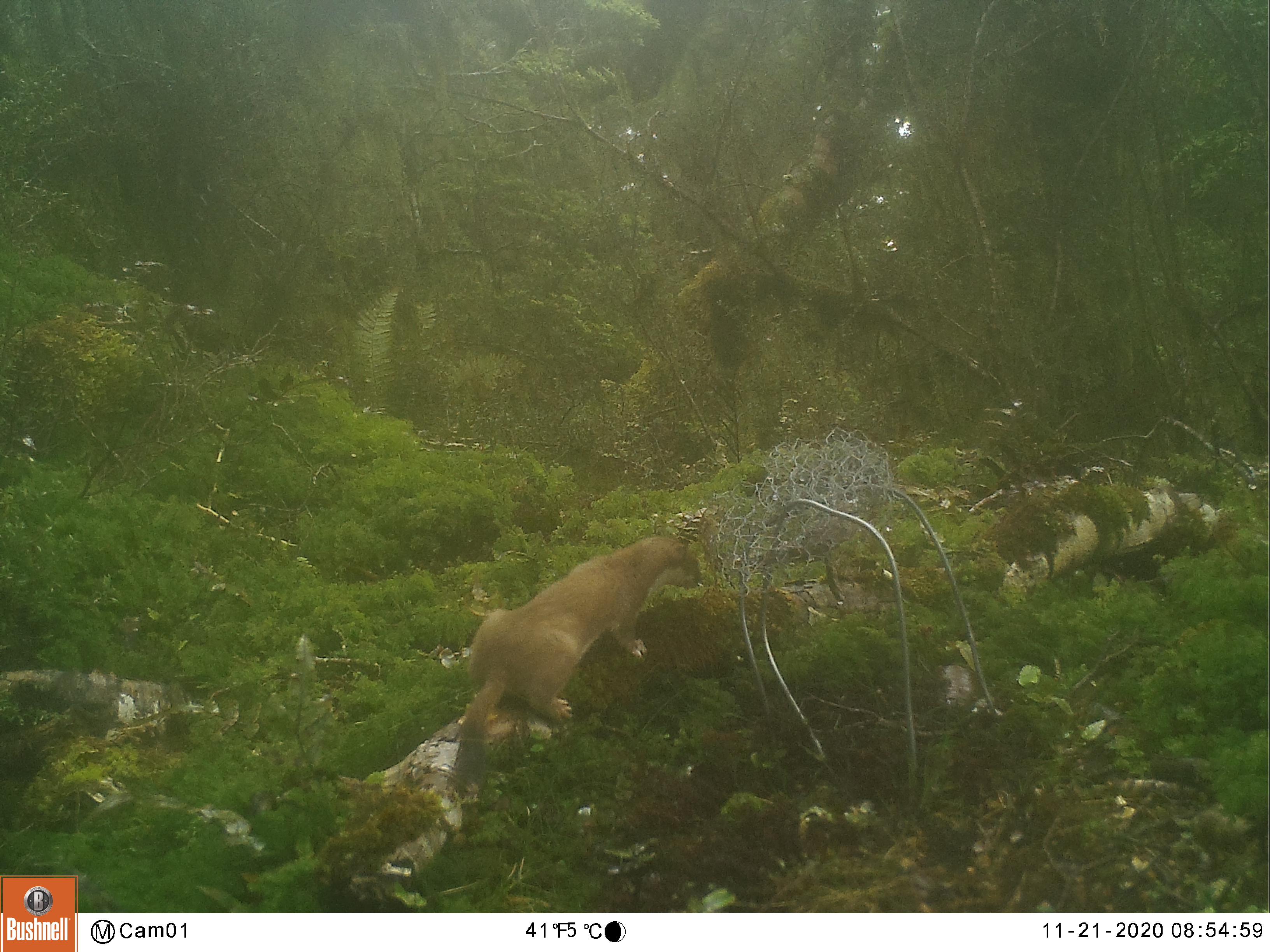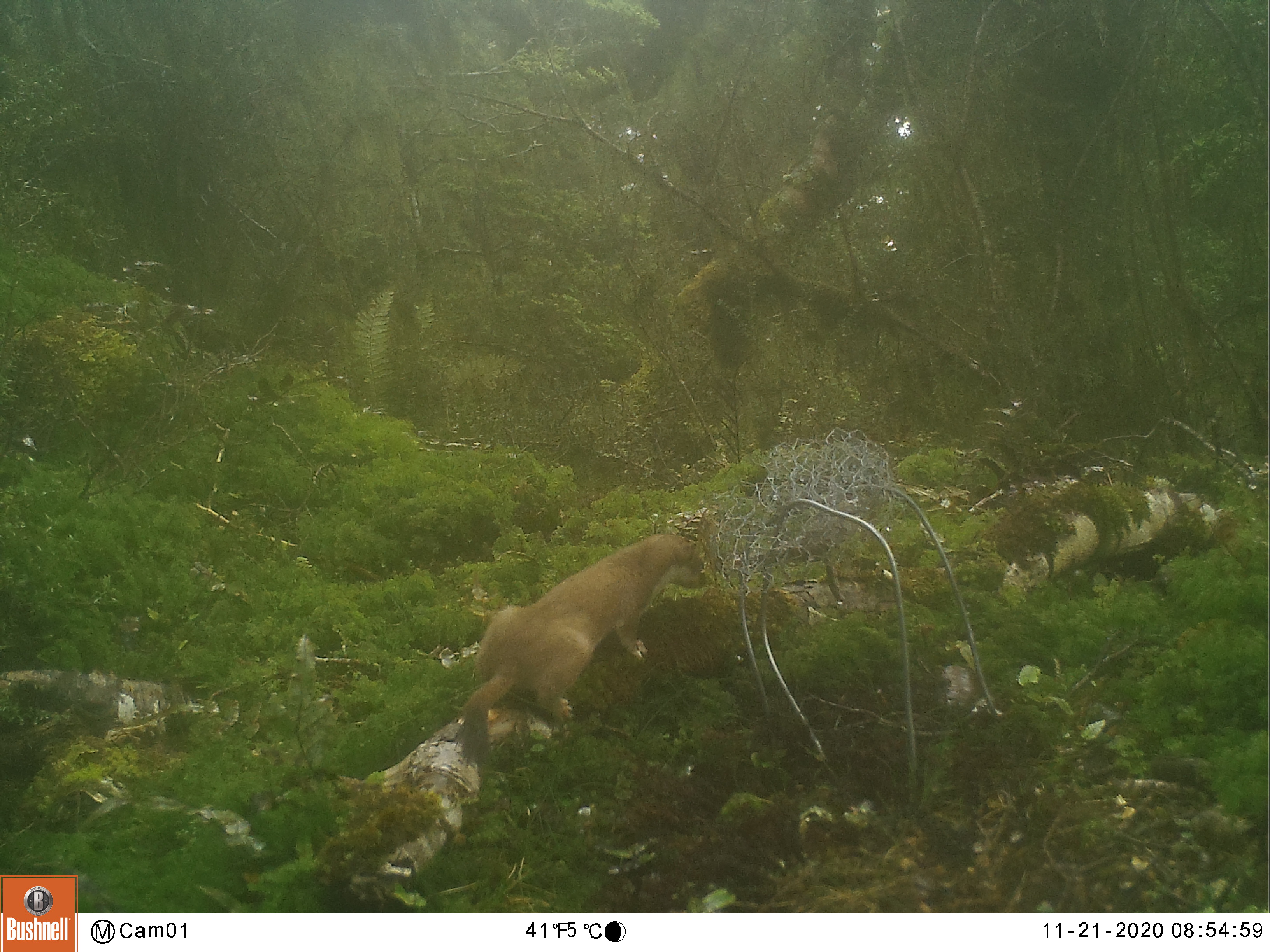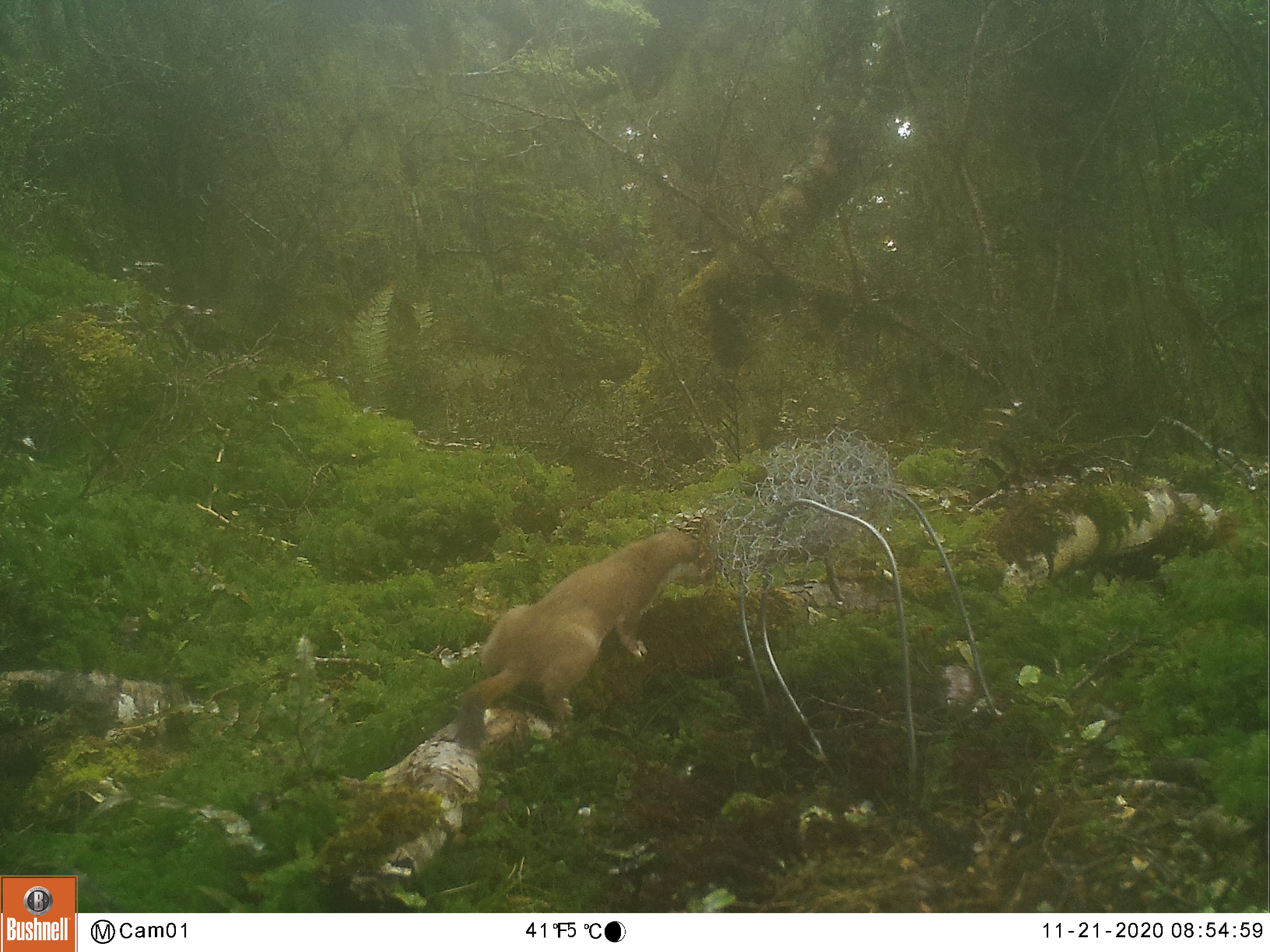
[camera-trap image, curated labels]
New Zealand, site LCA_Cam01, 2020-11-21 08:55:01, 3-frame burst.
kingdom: Animalia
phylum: Chordata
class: Mammalia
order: Carnivora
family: Mustelidae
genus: Mustela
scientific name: Mustela erminea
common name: stoat